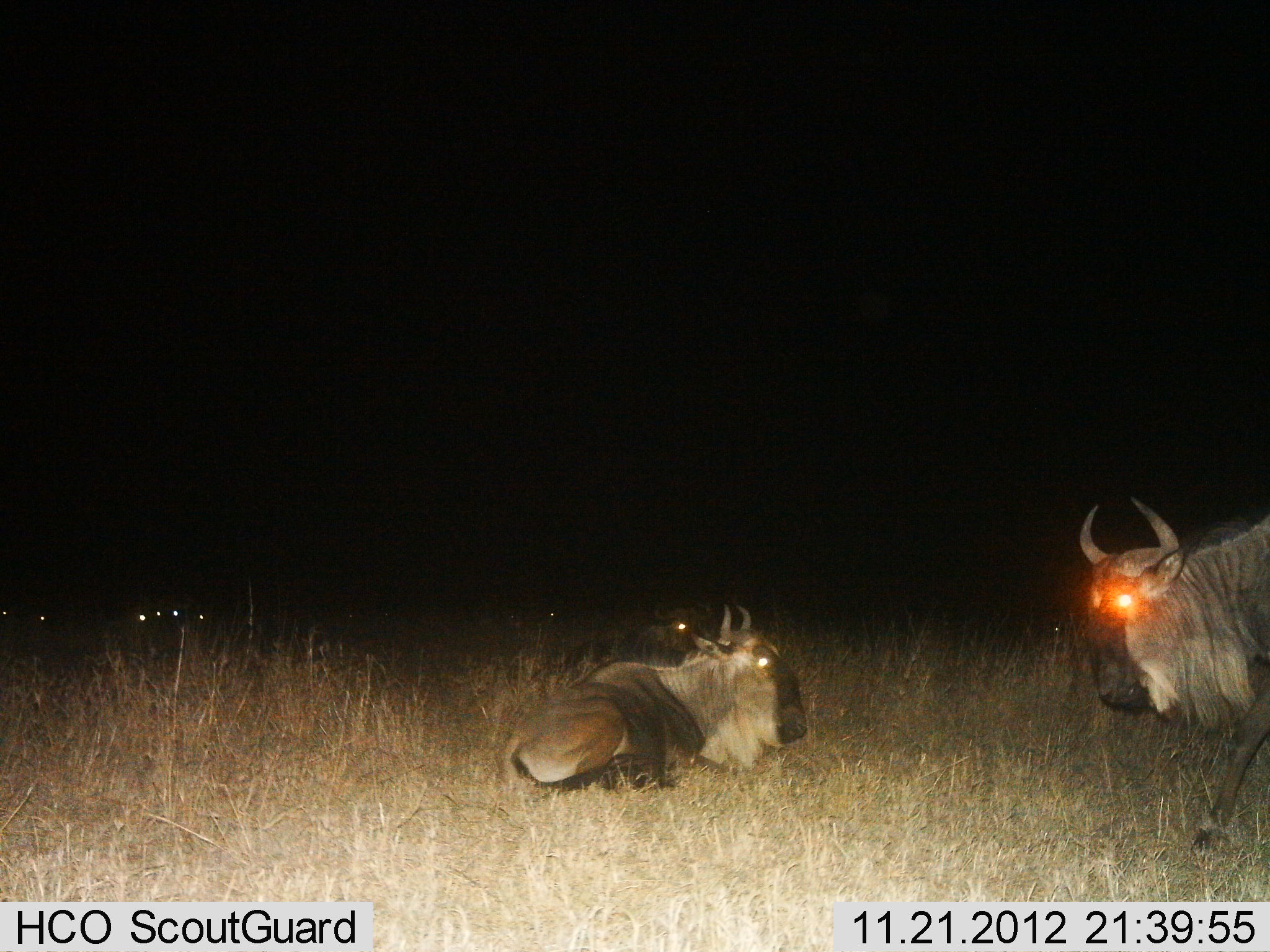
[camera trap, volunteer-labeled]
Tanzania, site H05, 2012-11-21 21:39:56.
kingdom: Animalia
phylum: Chordata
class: Mammalia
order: Artiodactyla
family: Bovidae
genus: Connochaetes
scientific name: Connochaetes taurinus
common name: blue wildebeest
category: wildebeest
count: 6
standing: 64%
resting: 100%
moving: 55%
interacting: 0%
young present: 9%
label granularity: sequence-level